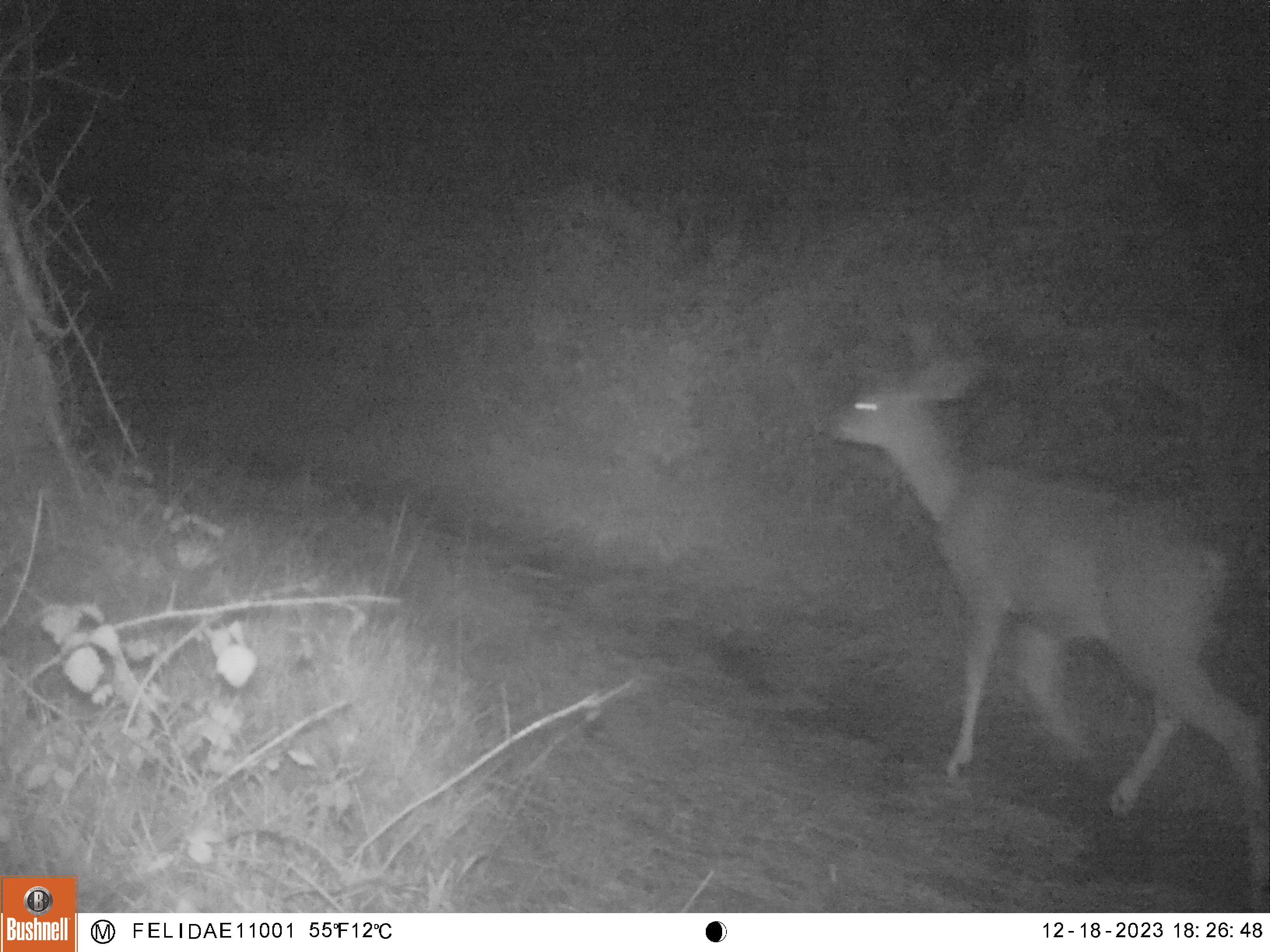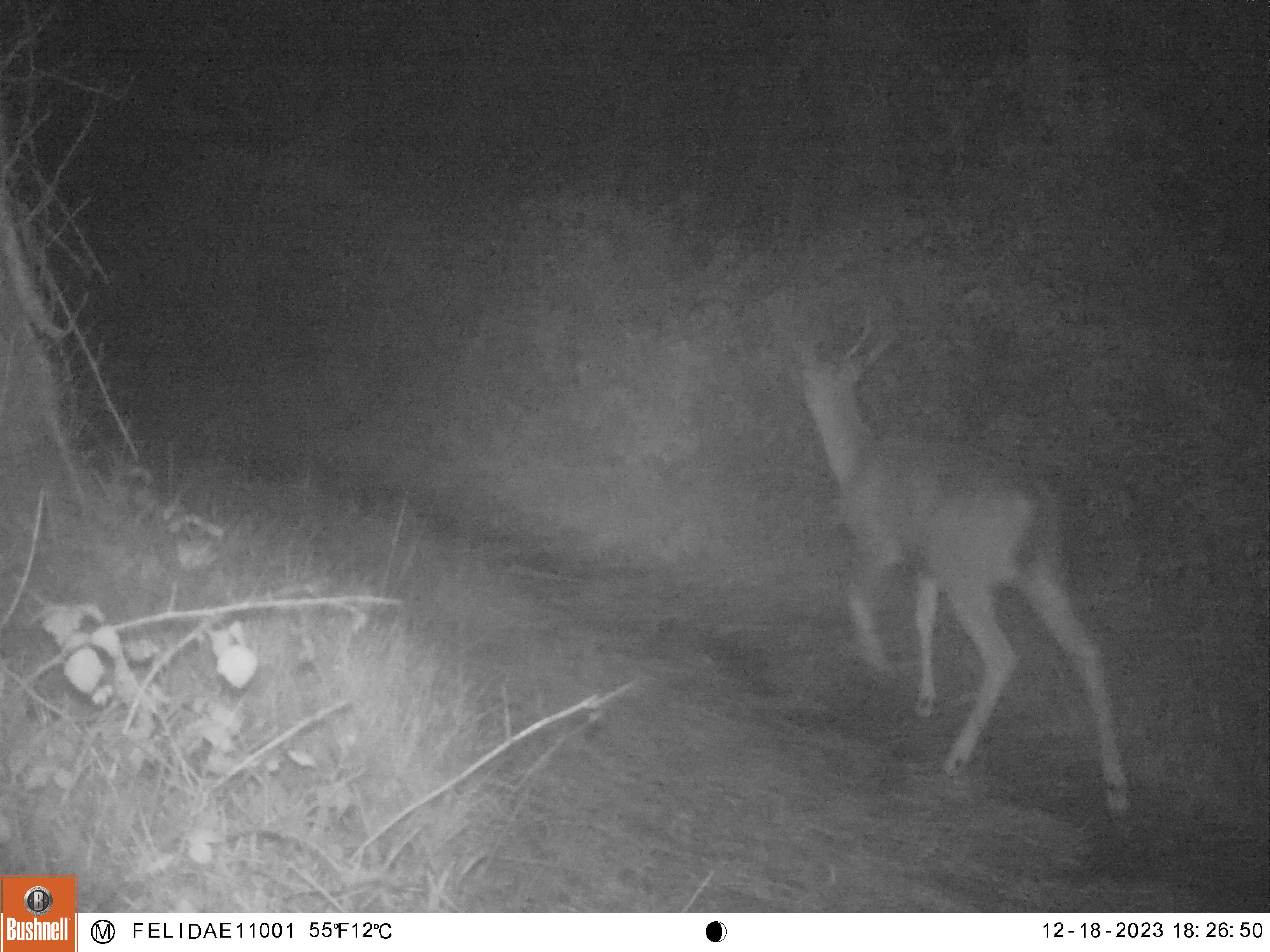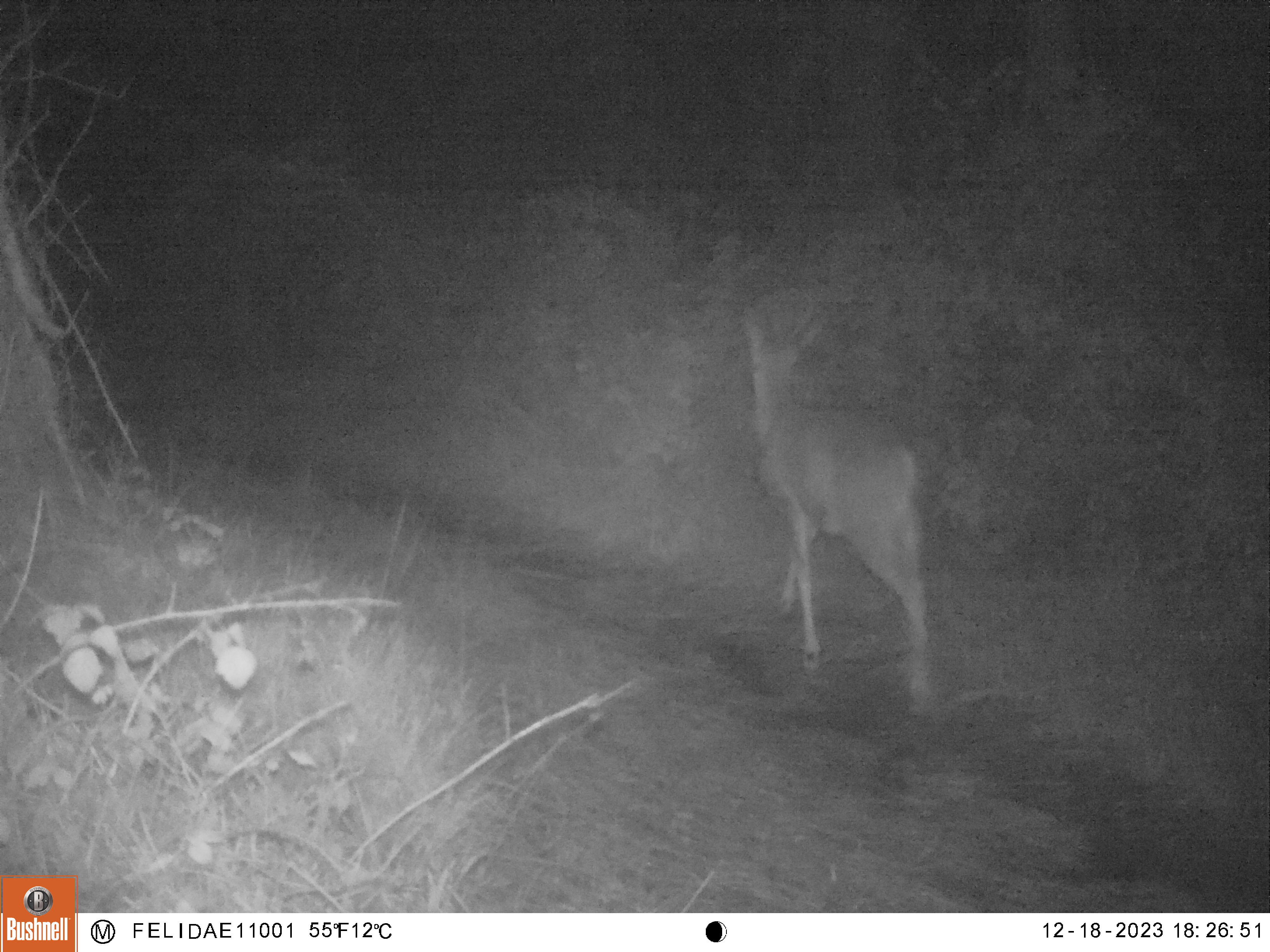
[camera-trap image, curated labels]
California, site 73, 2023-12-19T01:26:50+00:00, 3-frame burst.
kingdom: Animalia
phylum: Chordata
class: Mammalia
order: Artiodactyla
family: Cervidae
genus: Odocoileus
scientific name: Odocoileus hemionus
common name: mule deer